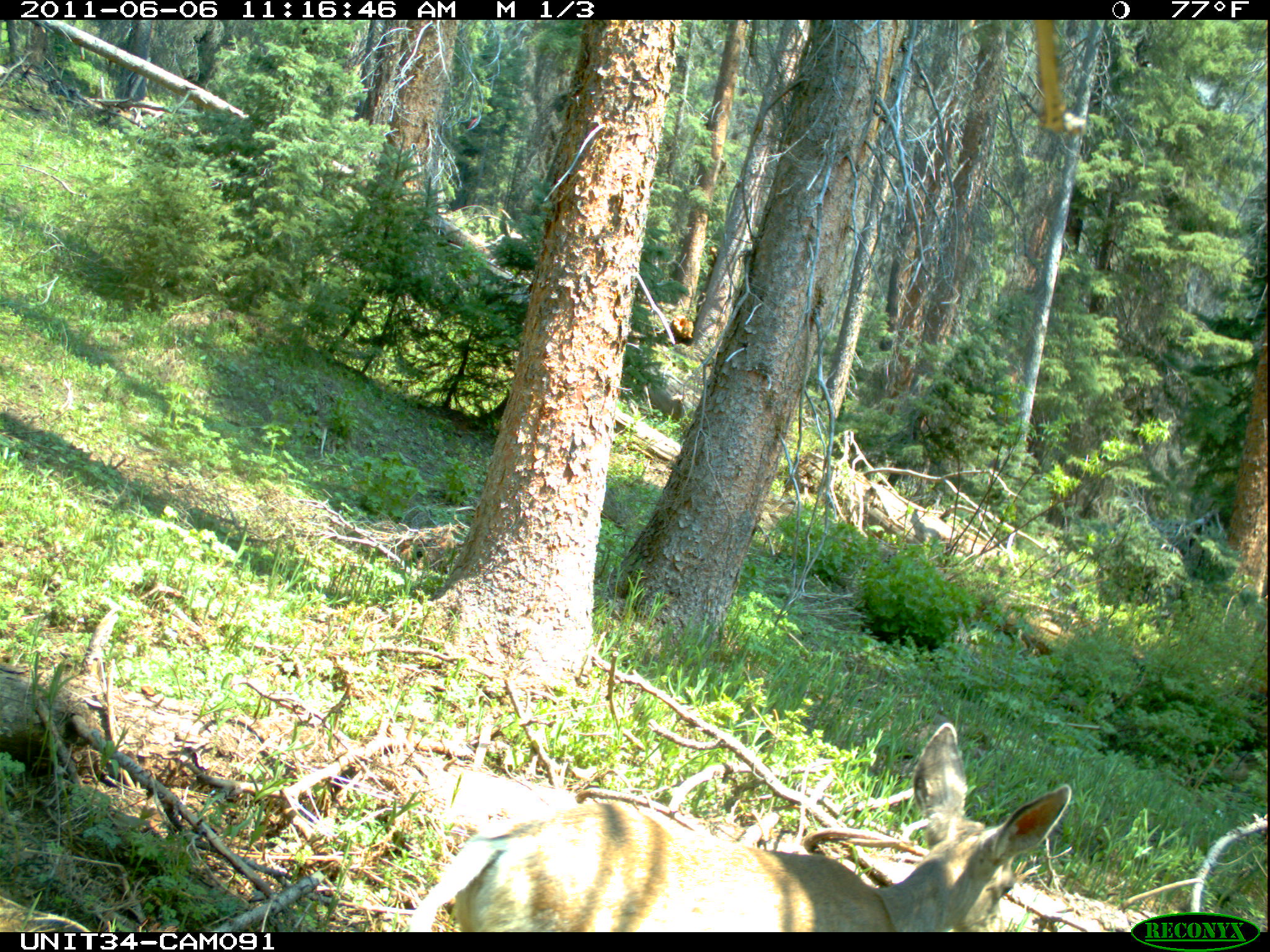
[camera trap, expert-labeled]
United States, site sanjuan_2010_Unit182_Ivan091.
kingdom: Animalia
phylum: Chordata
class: Mammalia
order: Artiodactyla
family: Cervidae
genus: Odocoileus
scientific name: Odocoileus hemionus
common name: mule deer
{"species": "Odocoileus hemionus (mule deer)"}